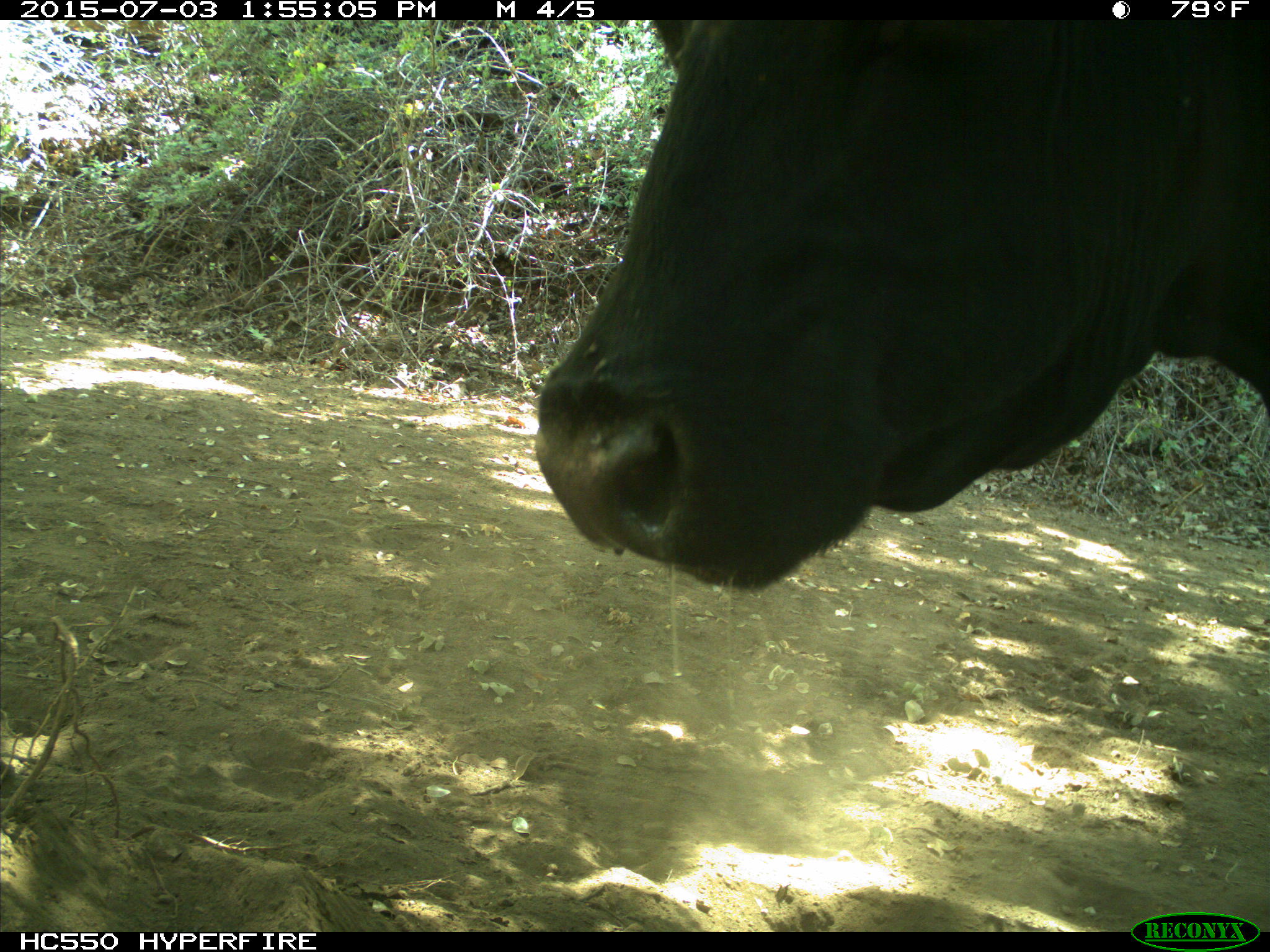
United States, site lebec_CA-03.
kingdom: Animalia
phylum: Chordata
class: Mammalia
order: Artiodactyla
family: Bovidae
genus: Bos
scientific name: Bos taurus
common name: domestic cow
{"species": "Bos taurus (domestic cow)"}